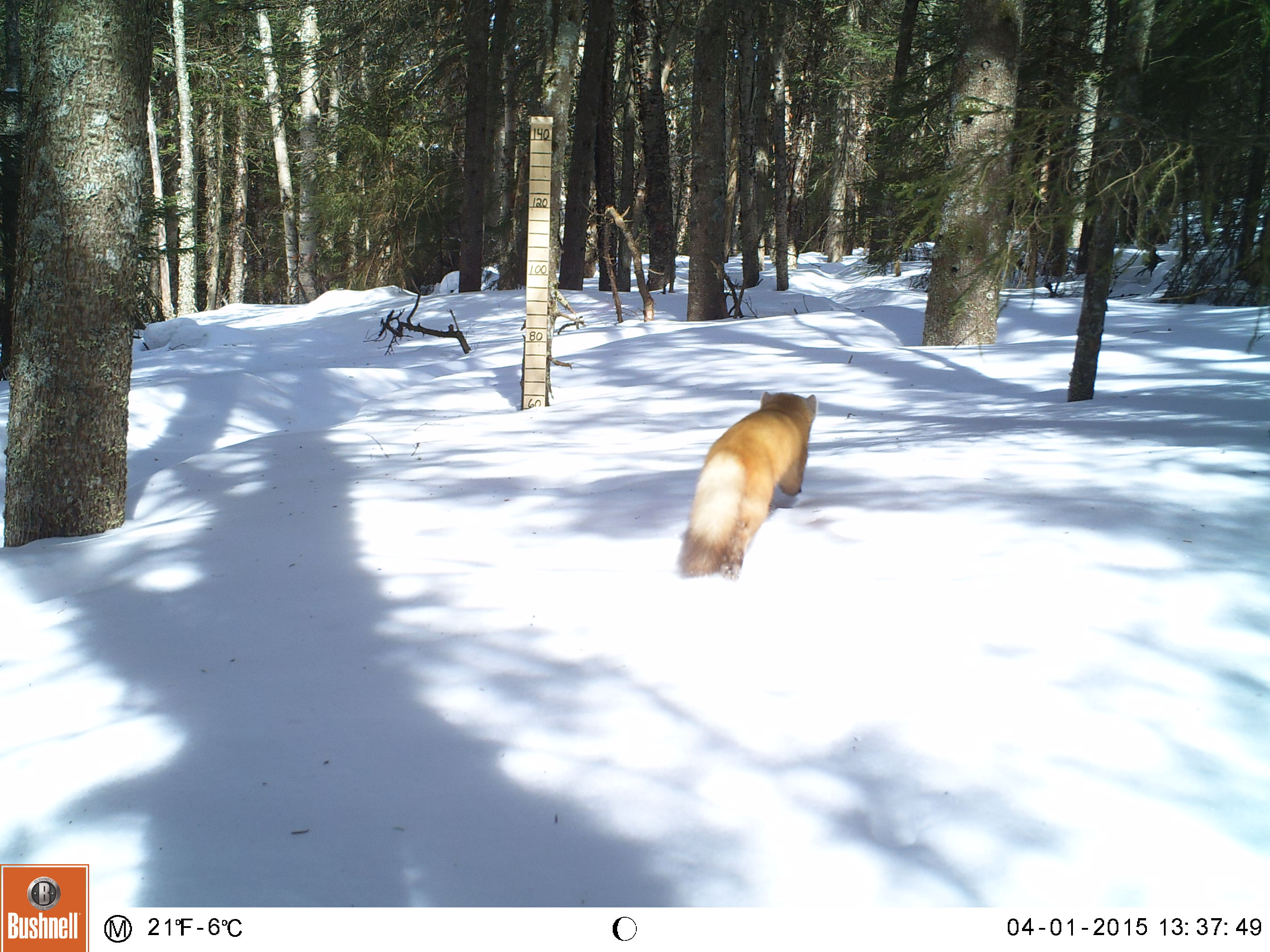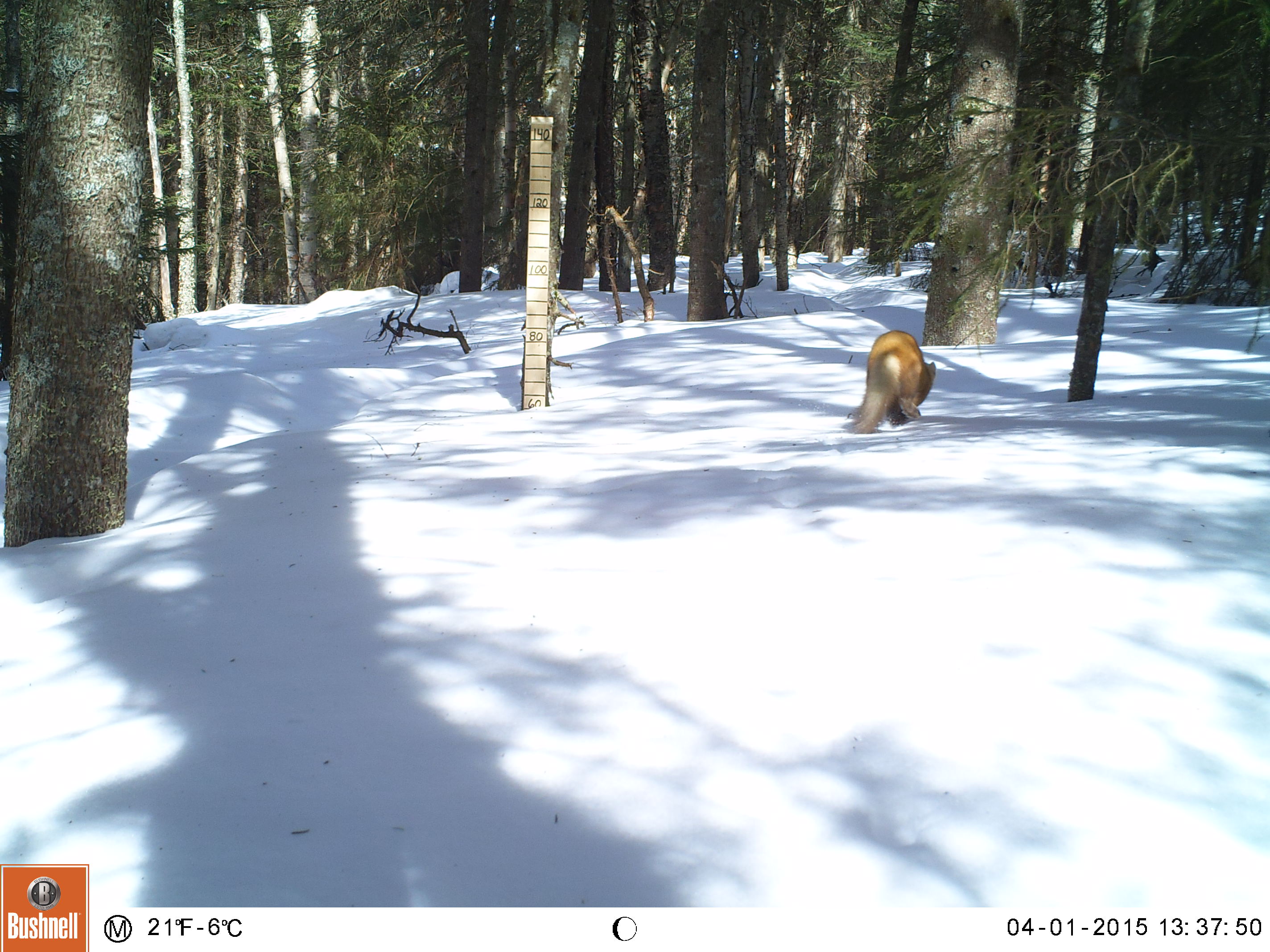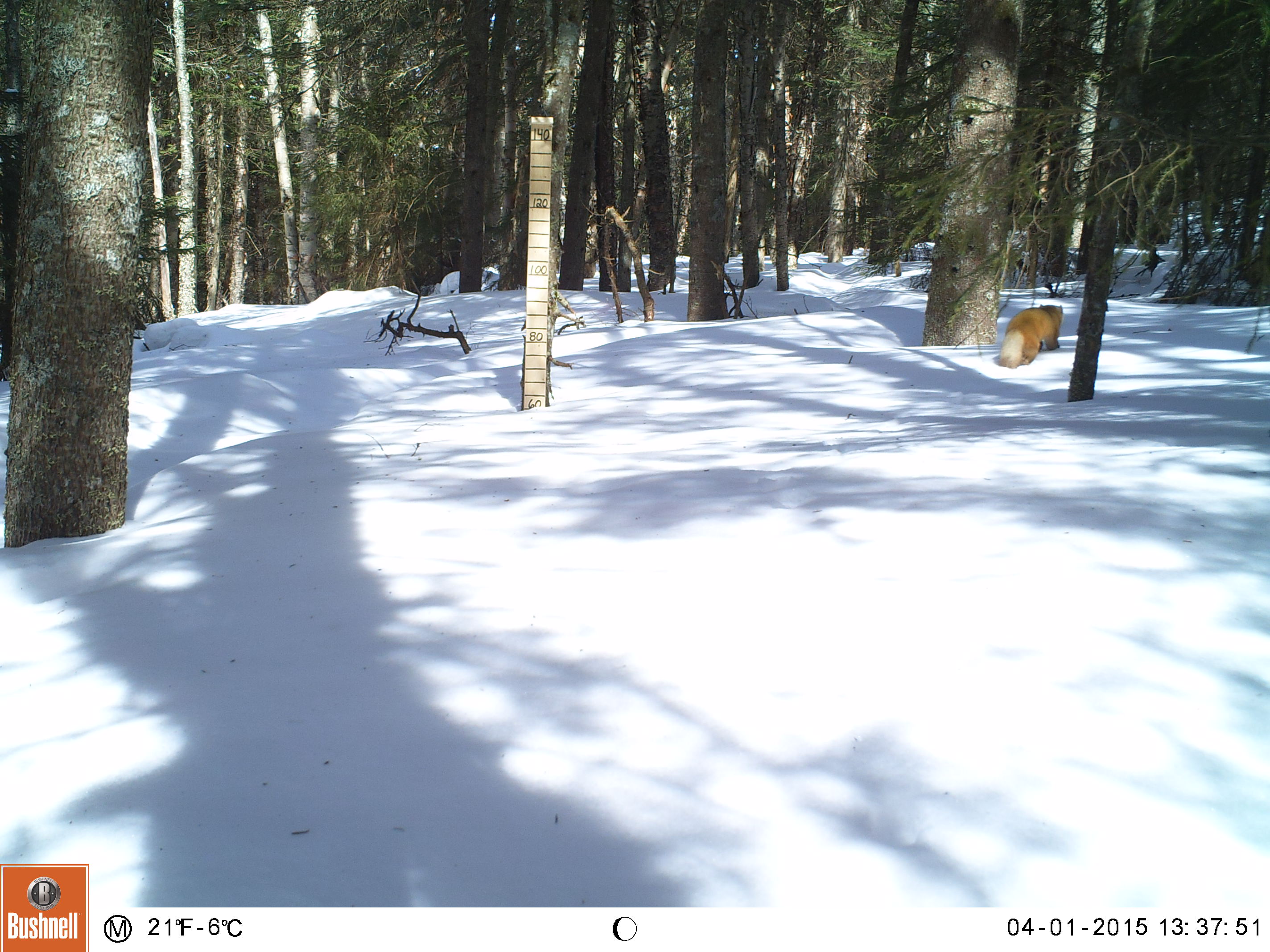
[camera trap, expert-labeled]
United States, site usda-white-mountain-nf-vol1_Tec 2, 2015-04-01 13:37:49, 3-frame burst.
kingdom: Animalia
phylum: Chordata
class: Mammalia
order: Carnivora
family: Mustelidae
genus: Martes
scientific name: Martes americana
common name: american marten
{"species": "american marten (Martes americana)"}